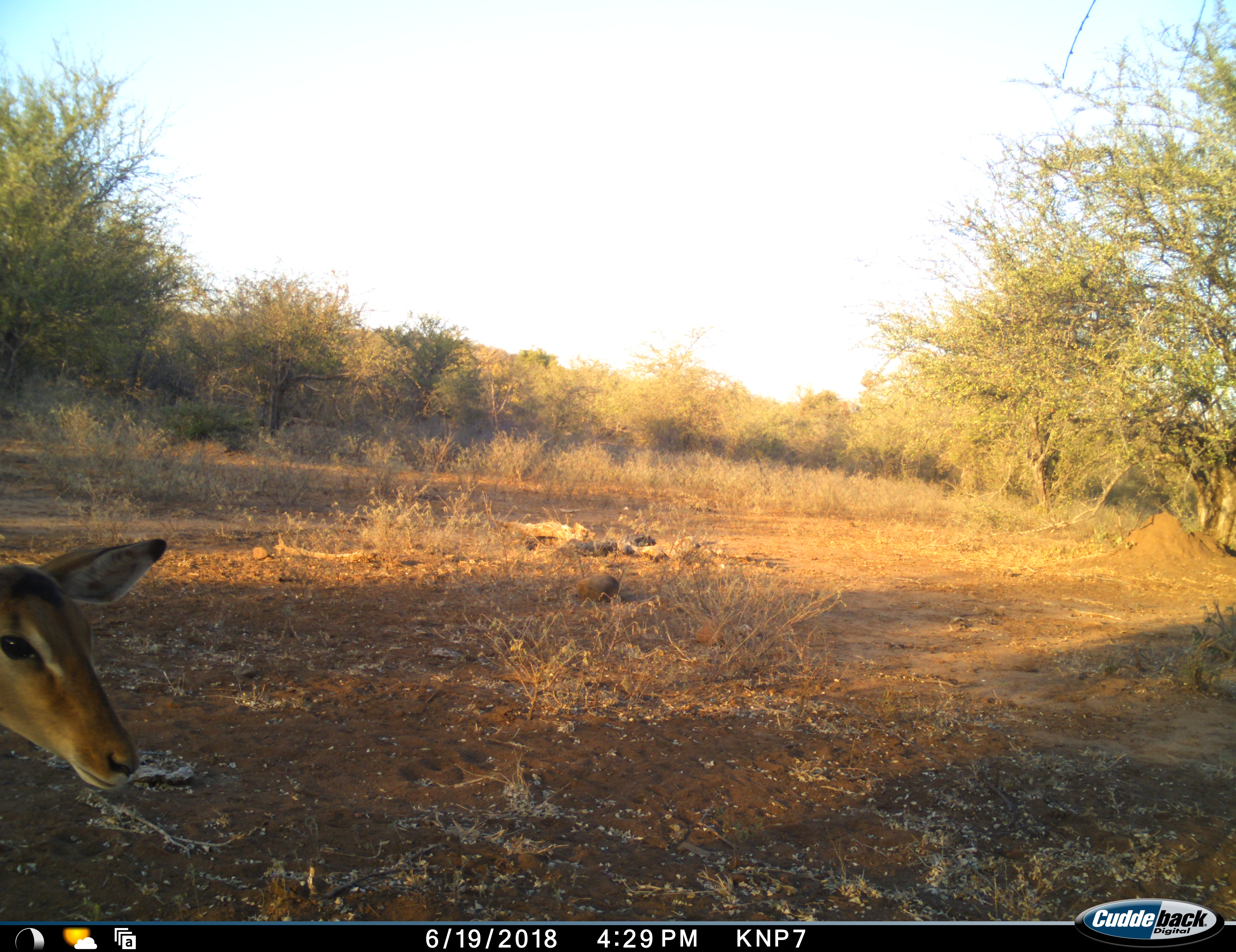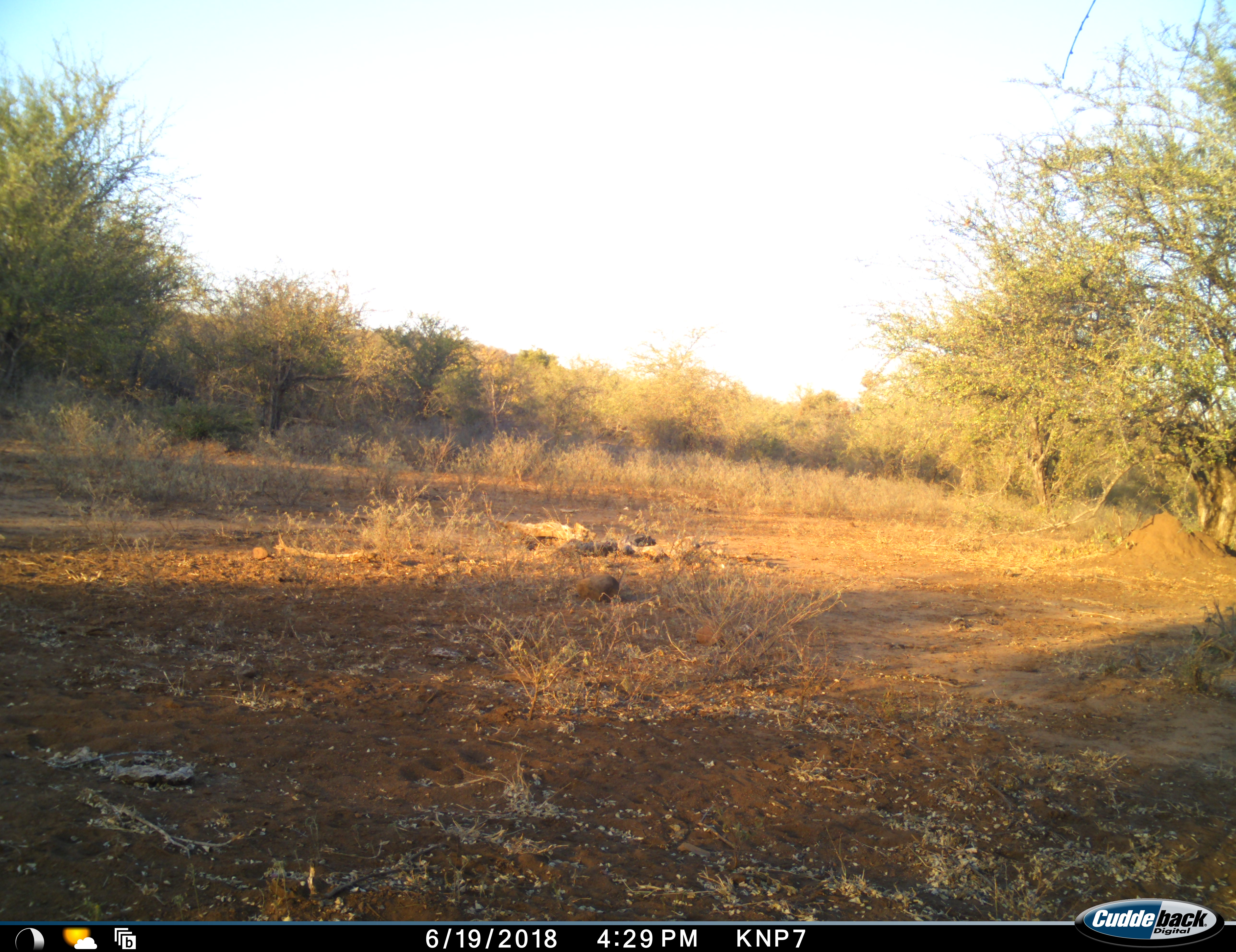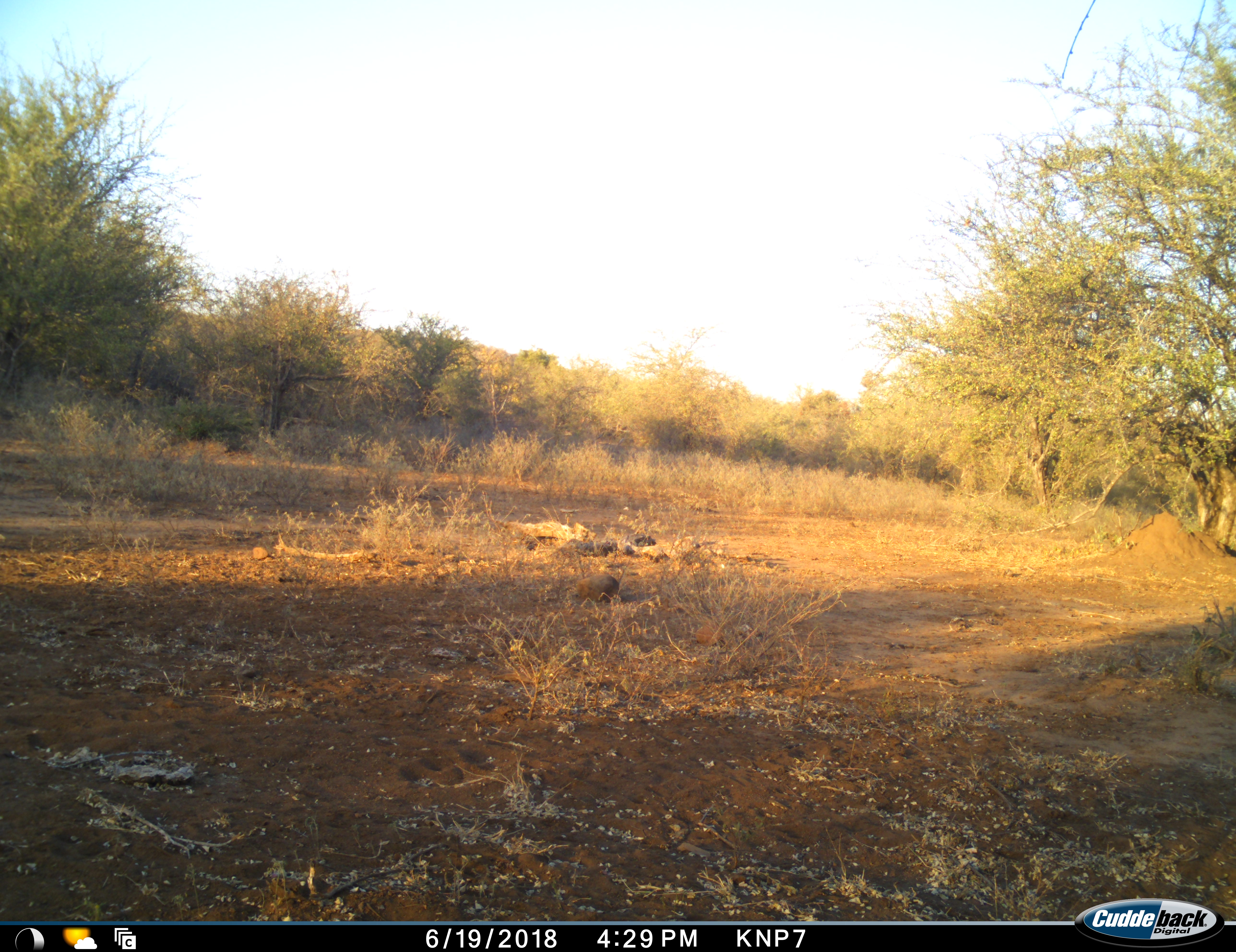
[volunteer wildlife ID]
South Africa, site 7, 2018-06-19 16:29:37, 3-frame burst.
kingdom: Animalia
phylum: Chordata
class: Mammalia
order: Artiodactyla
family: Bovidae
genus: Aepyceros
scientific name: Aepyceros melampus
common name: impala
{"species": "impala (Aepyceros melampus)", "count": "1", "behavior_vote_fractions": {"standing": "10%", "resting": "0%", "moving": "90%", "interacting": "0%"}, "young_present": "0%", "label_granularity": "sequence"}